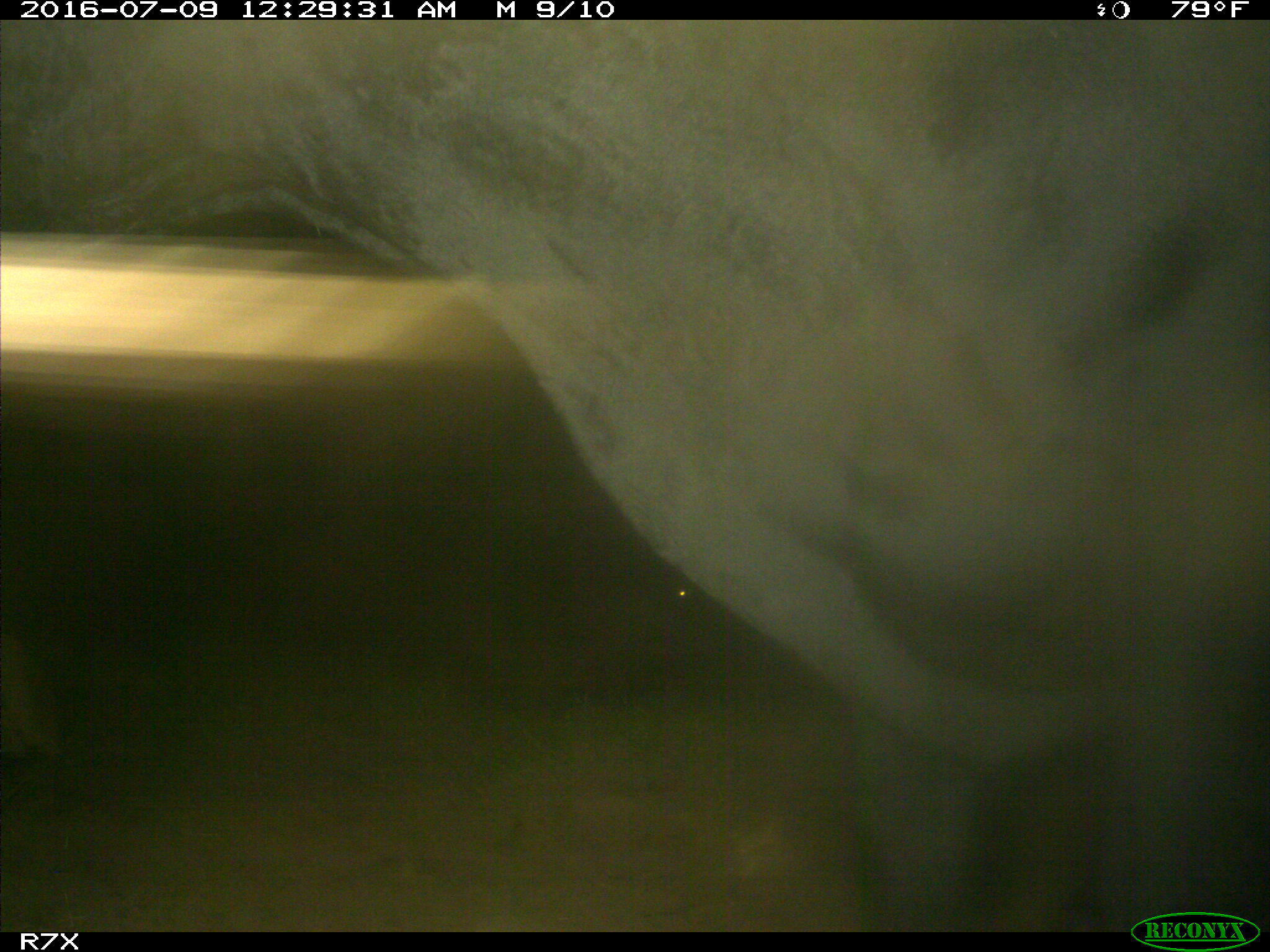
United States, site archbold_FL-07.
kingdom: Animalia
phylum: Chordata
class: Mammalia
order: Artiodactyla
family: Bovidae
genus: Bos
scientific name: Bos taurus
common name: domestic cow